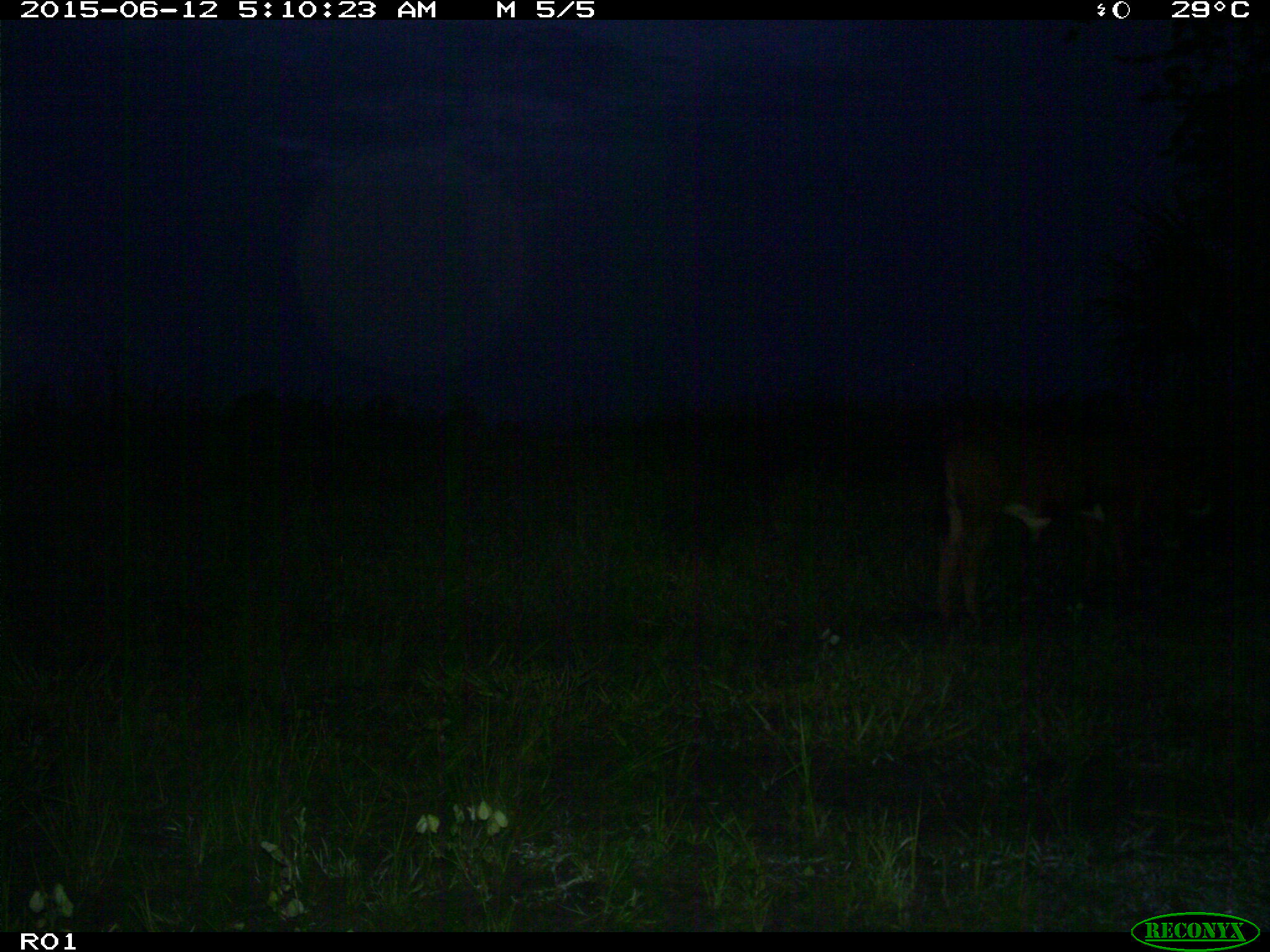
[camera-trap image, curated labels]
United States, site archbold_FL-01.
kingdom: Animalia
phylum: Chordata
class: Mammalia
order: Artiodactyla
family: Bovidae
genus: Bos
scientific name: Bos taurus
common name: domestic cow